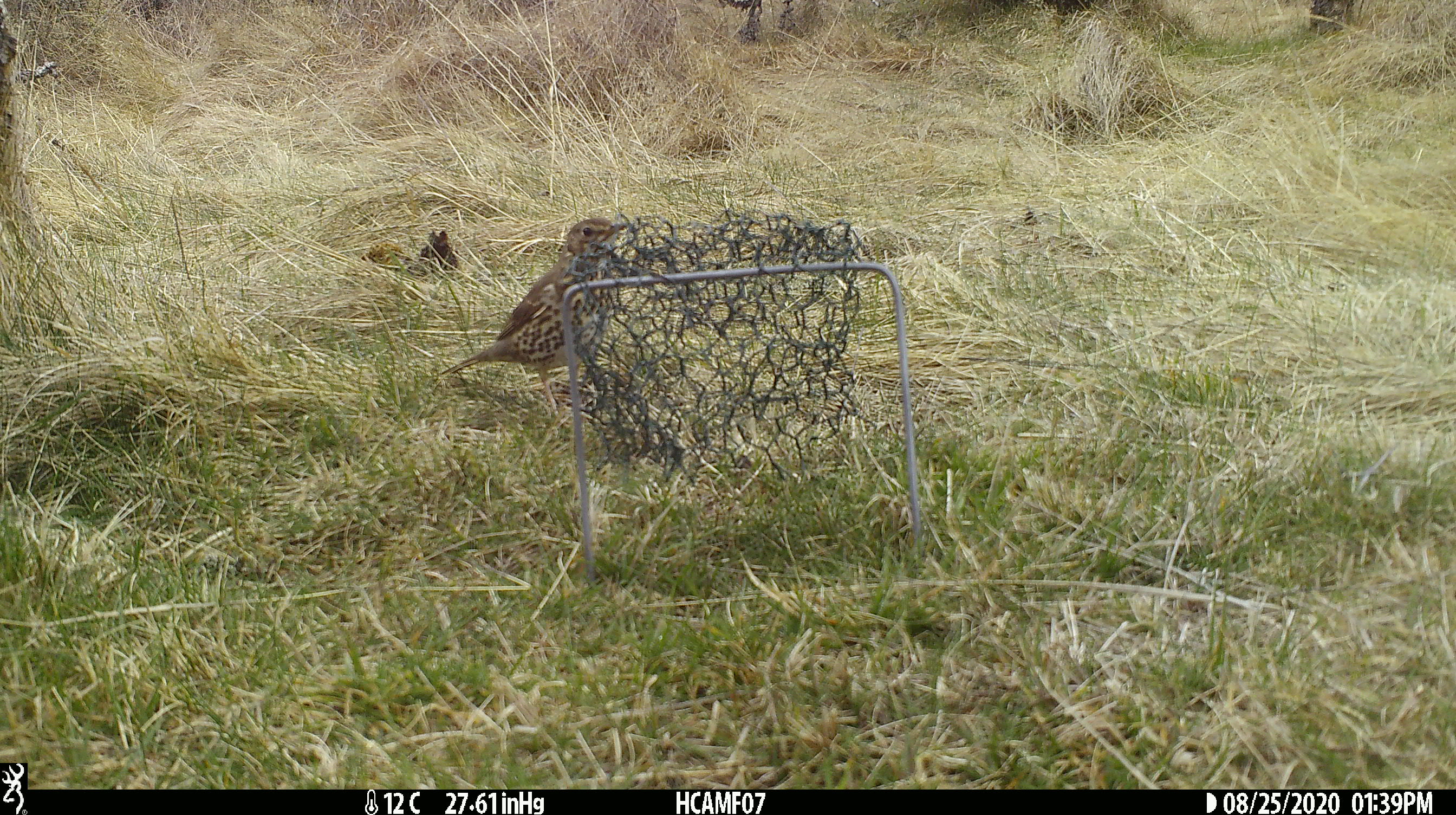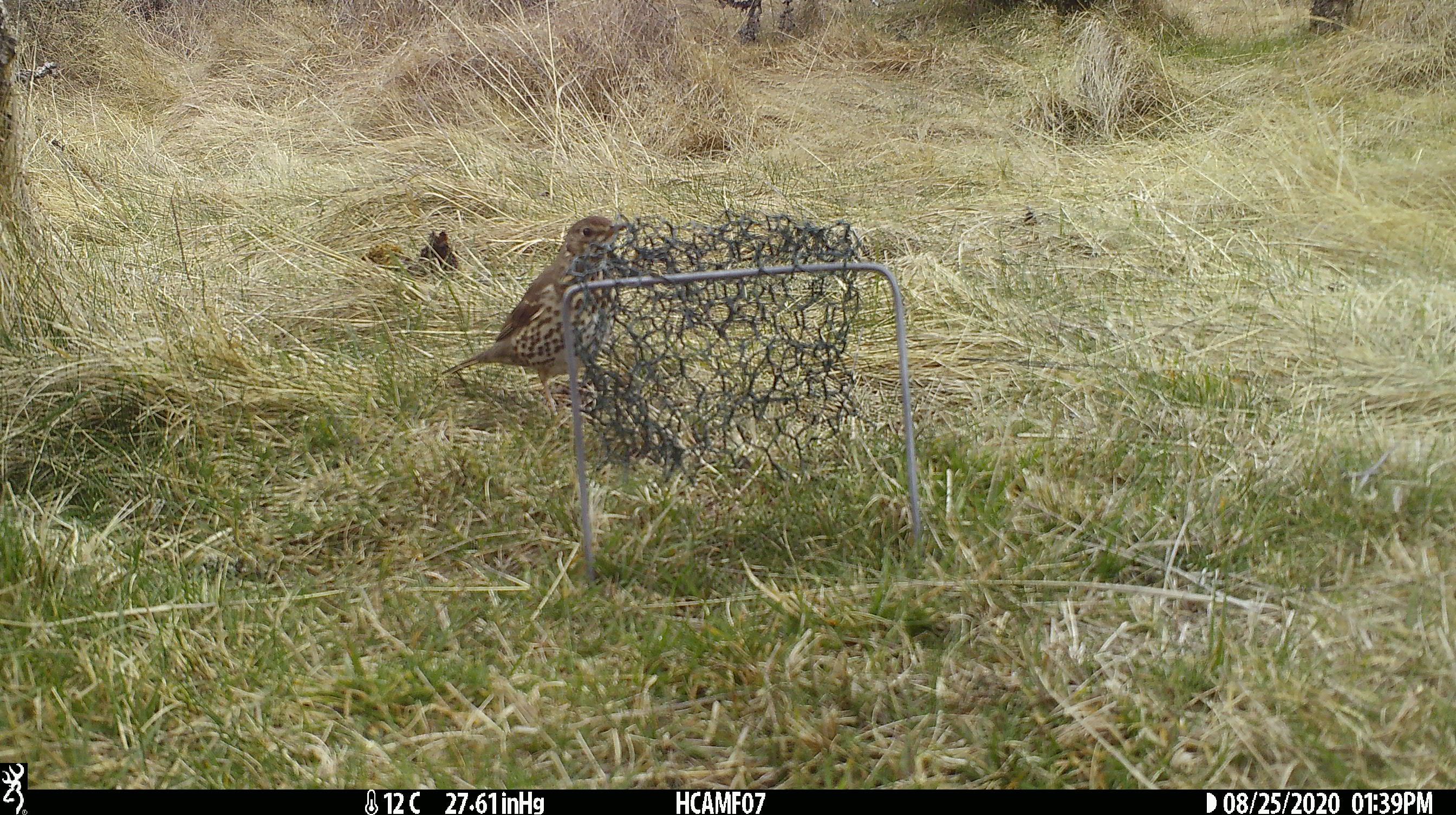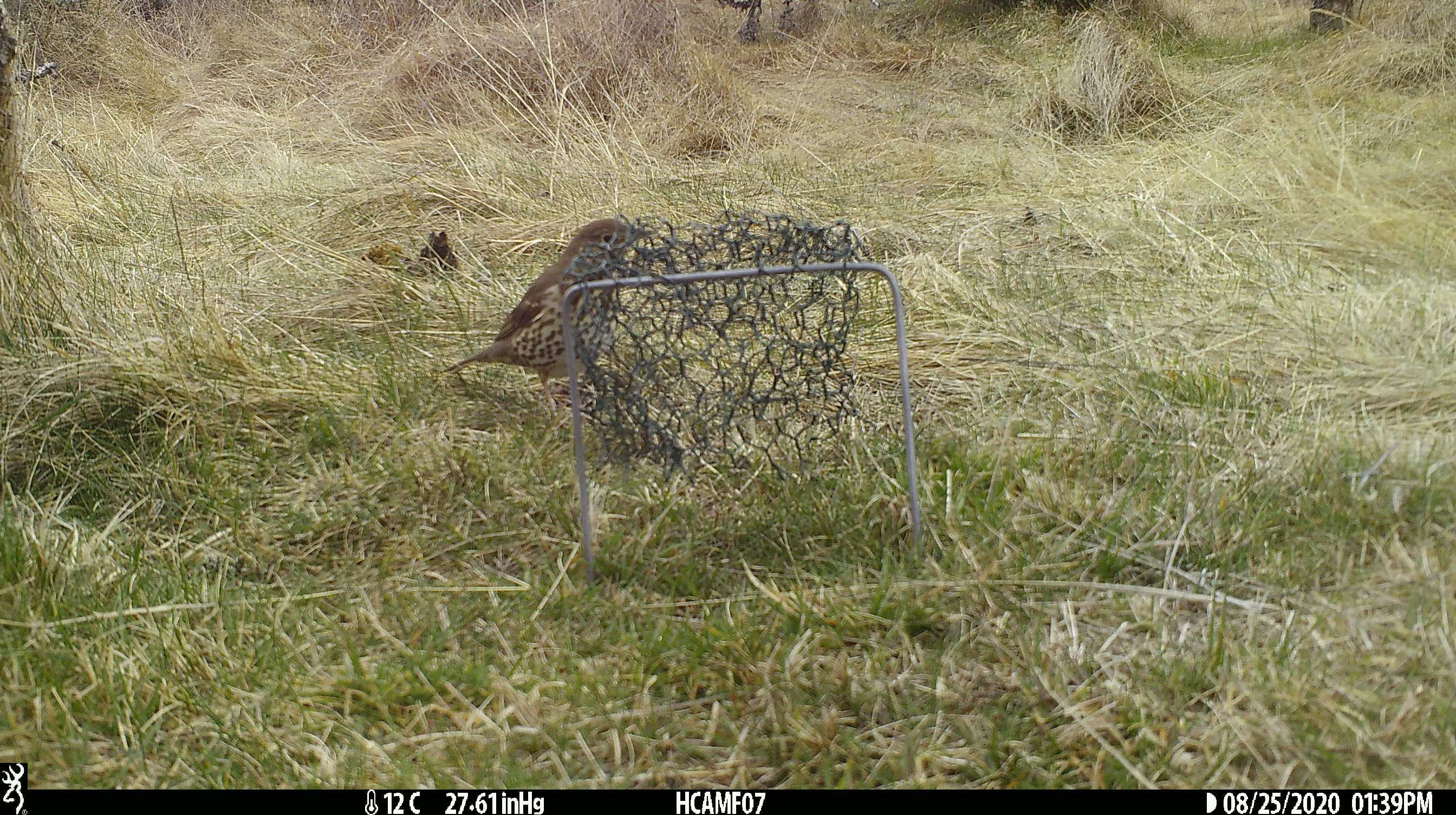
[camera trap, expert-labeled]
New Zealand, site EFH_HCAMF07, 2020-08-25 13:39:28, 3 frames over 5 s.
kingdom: Animalia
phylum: Chordata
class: Aves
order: Passeriformes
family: Turdidae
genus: Turdus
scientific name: Turdus philomelos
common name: song thrush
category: thrush